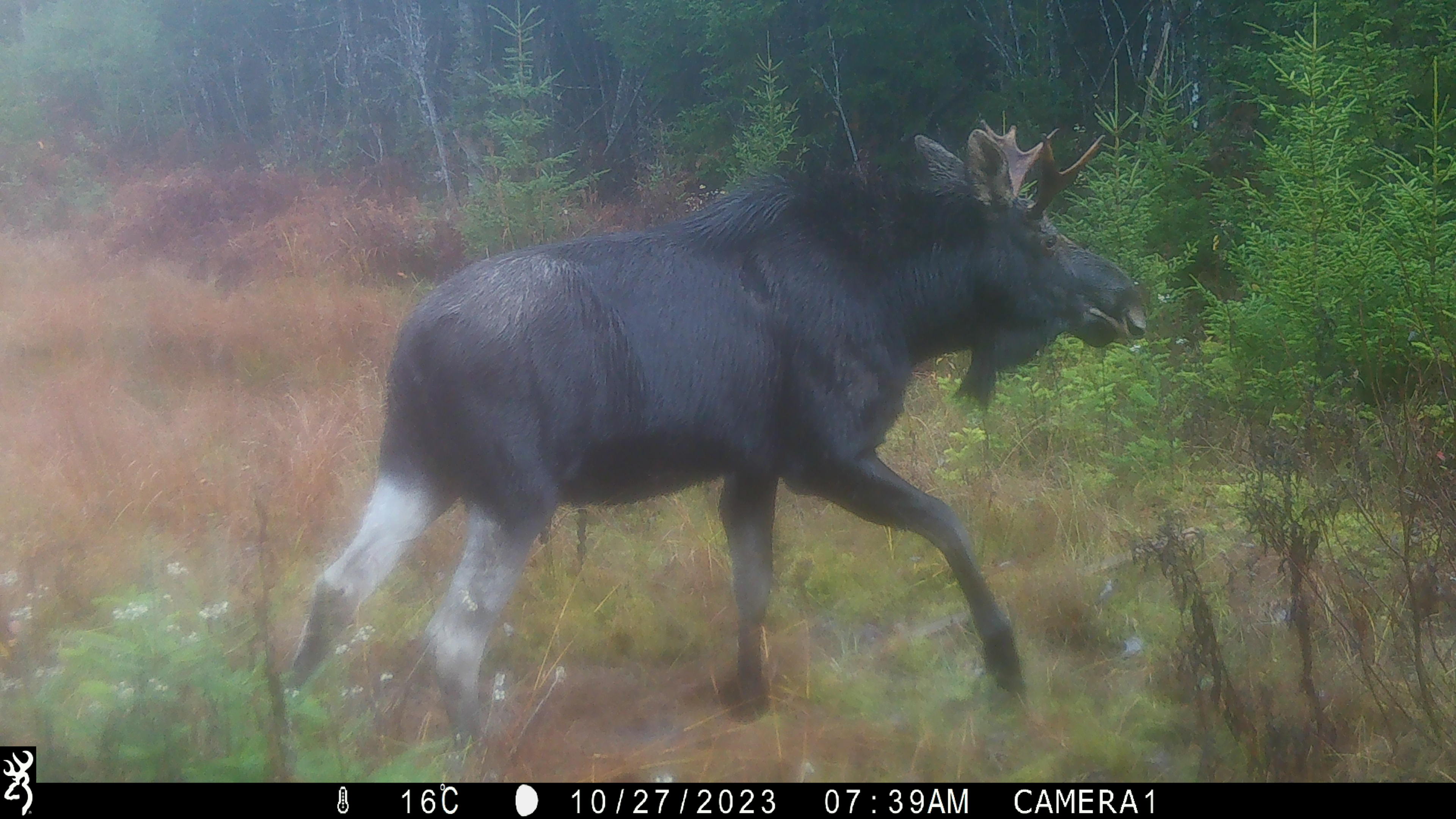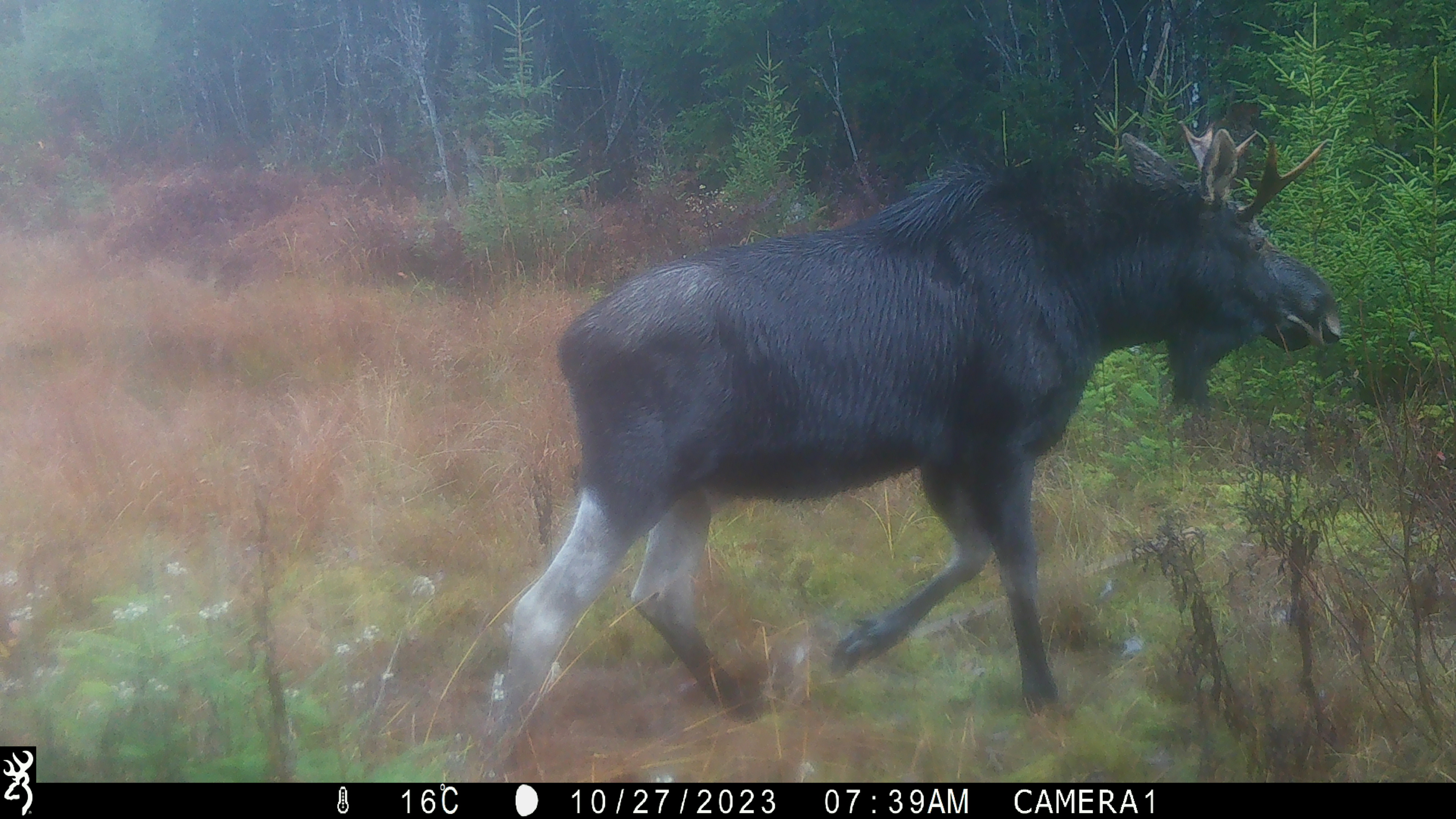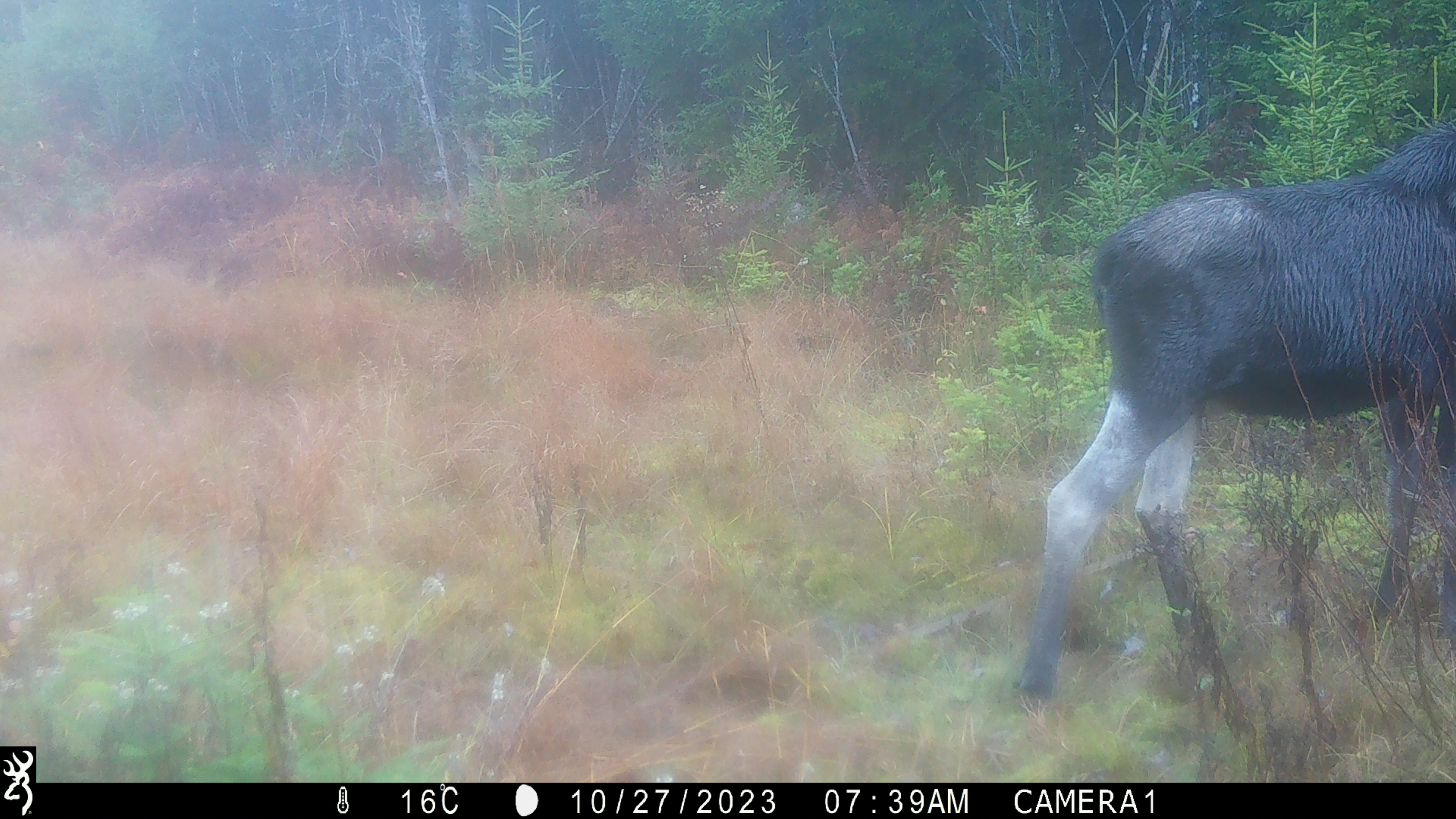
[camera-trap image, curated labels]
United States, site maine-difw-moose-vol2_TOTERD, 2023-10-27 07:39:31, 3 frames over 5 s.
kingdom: Animalia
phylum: Chordata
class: Mammalia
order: Artiodactyla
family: Cervidae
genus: Alces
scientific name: Alces alces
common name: moose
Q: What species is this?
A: Moose (Alces alces).